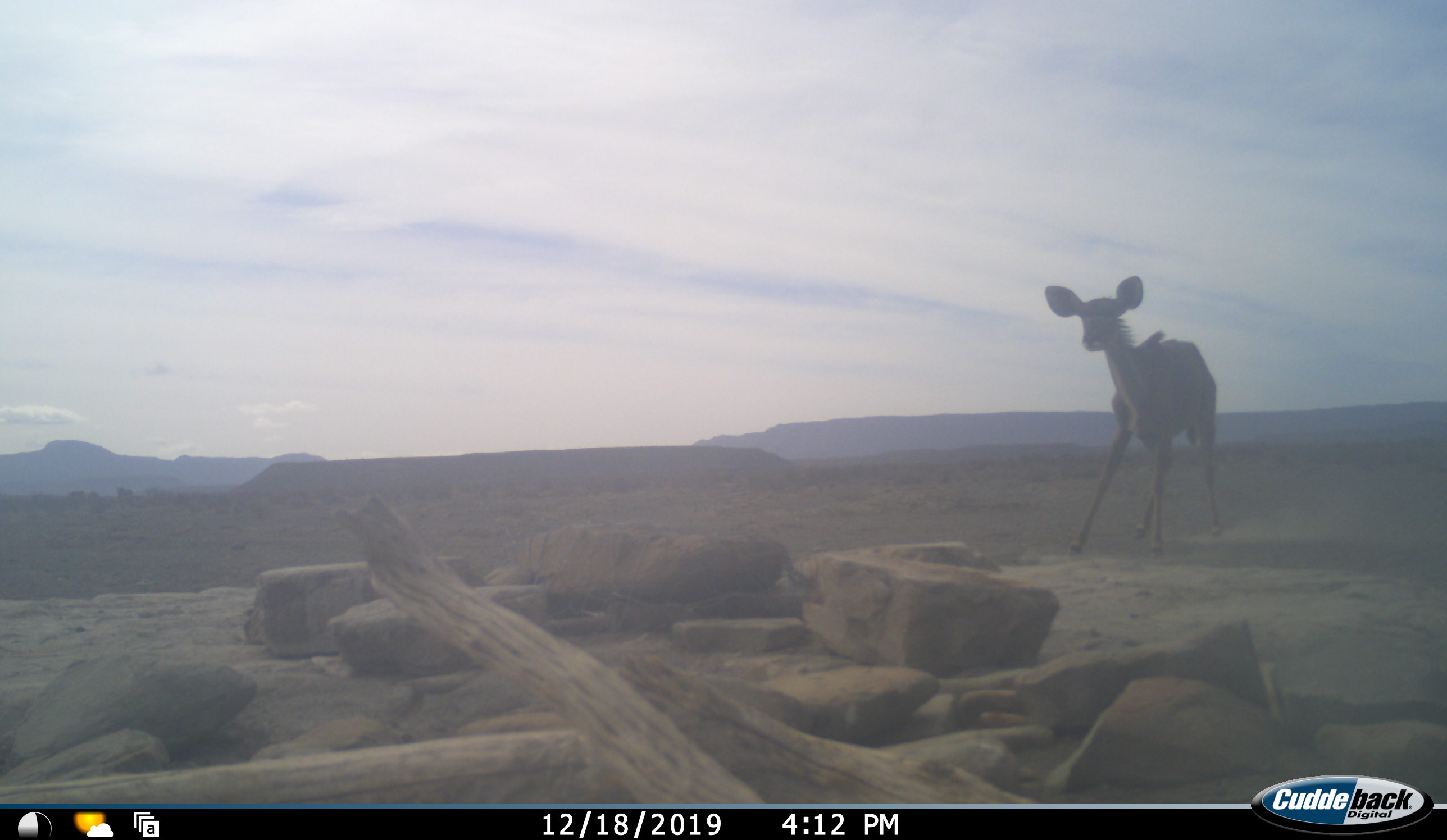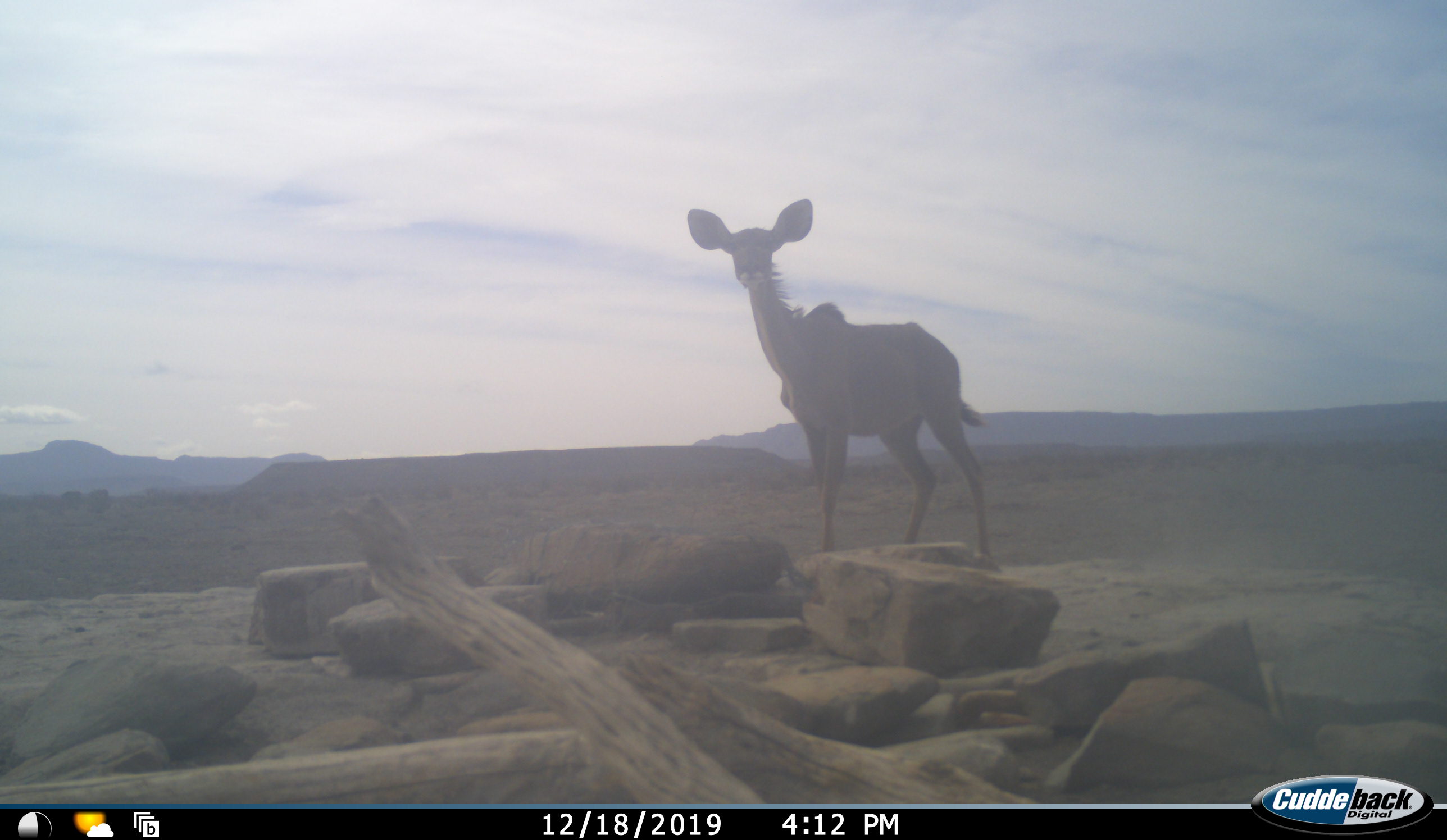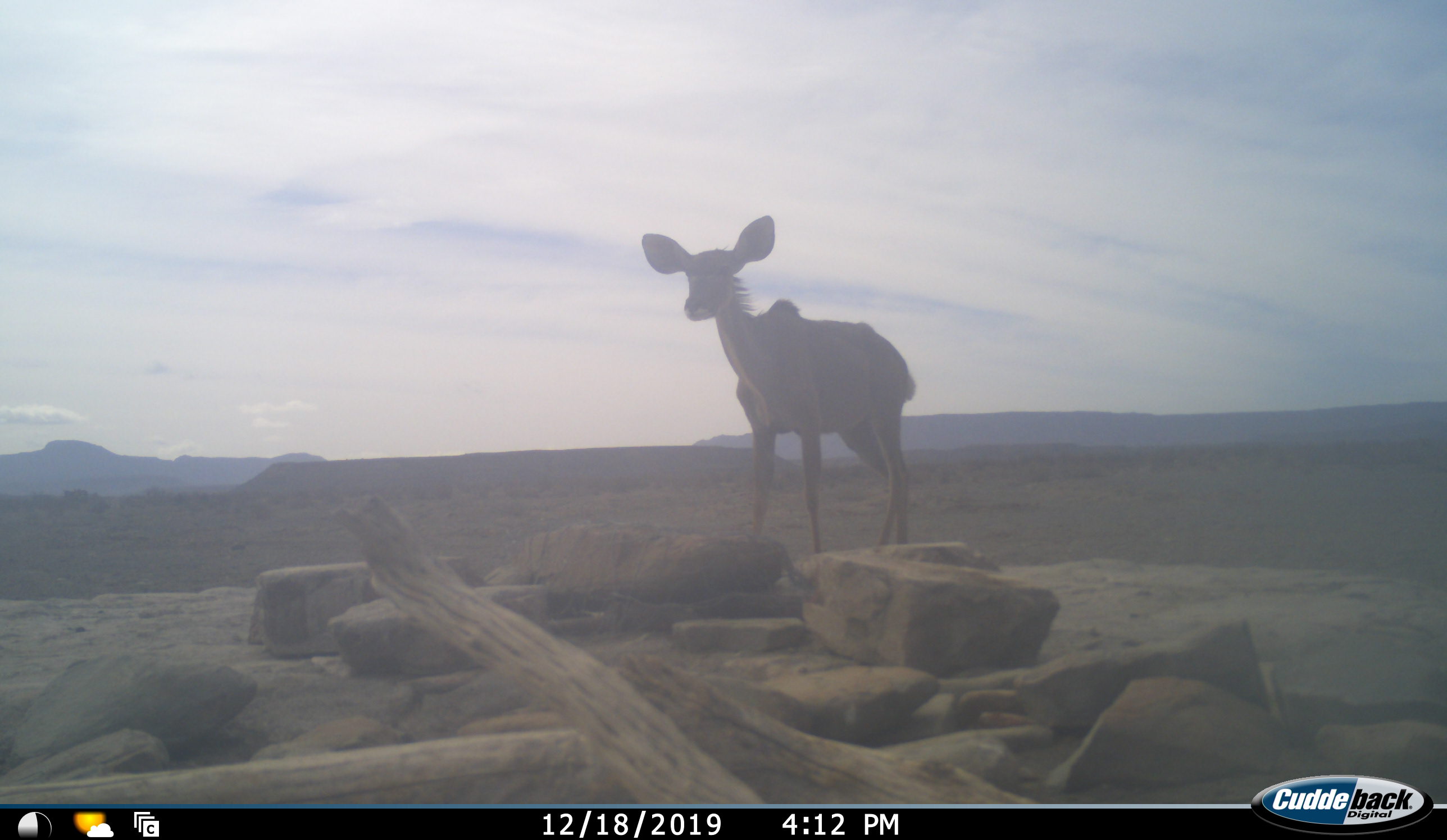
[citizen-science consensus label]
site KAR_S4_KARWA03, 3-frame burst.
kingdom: Animalia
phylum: Chordata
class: Mammalia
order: Artiodactyla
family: Bovidae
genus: Raphicerus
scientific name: Raphicerus campestris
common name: steenbok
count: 1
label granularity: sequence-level